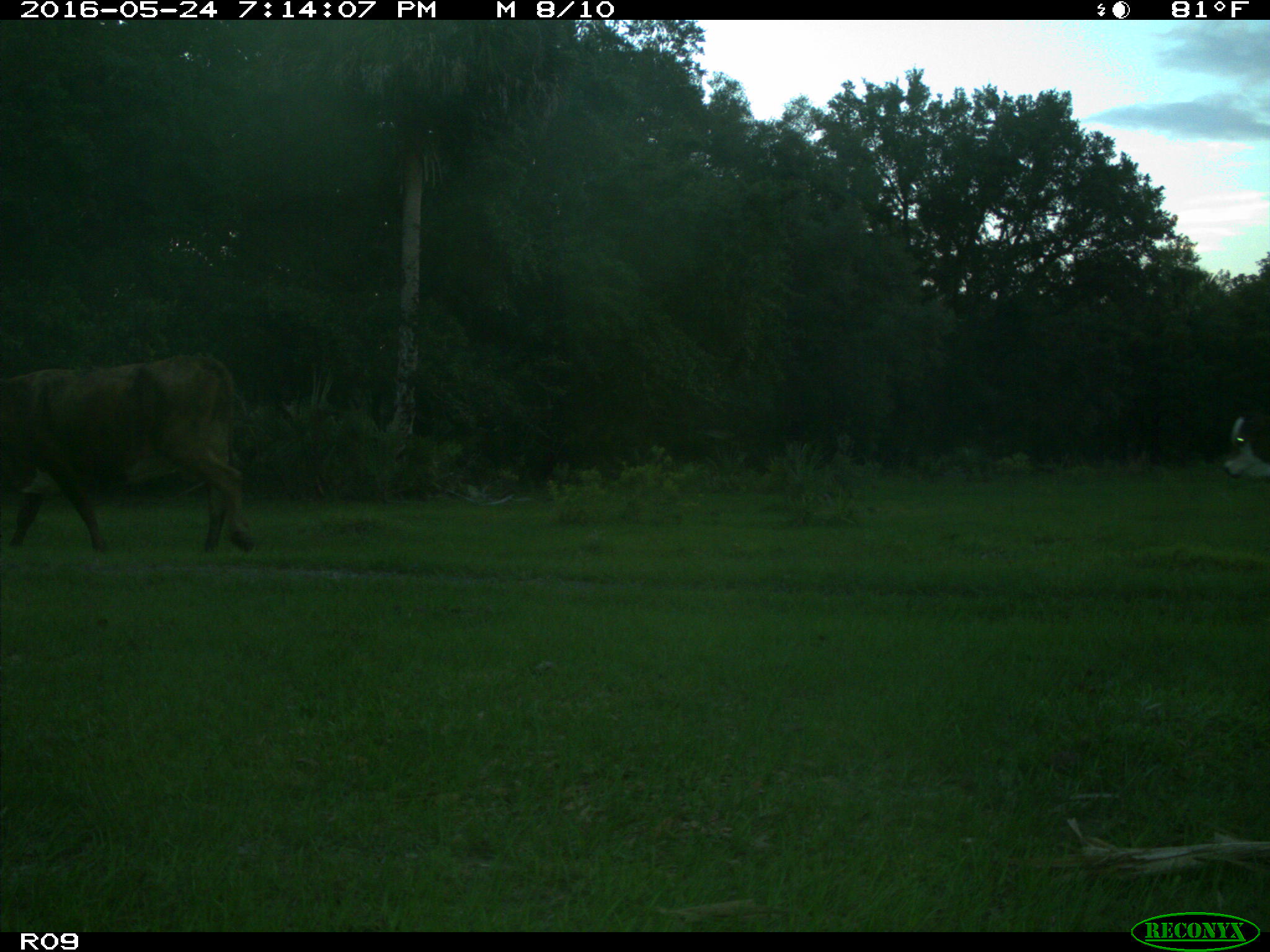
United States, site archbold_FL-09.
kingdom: Animalia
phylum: Chordata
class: Mammalia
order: Artiodactyla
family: Bovidae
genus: Bos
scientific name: Bos taurus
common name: domestic cow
Bos taurus (domestic cow).